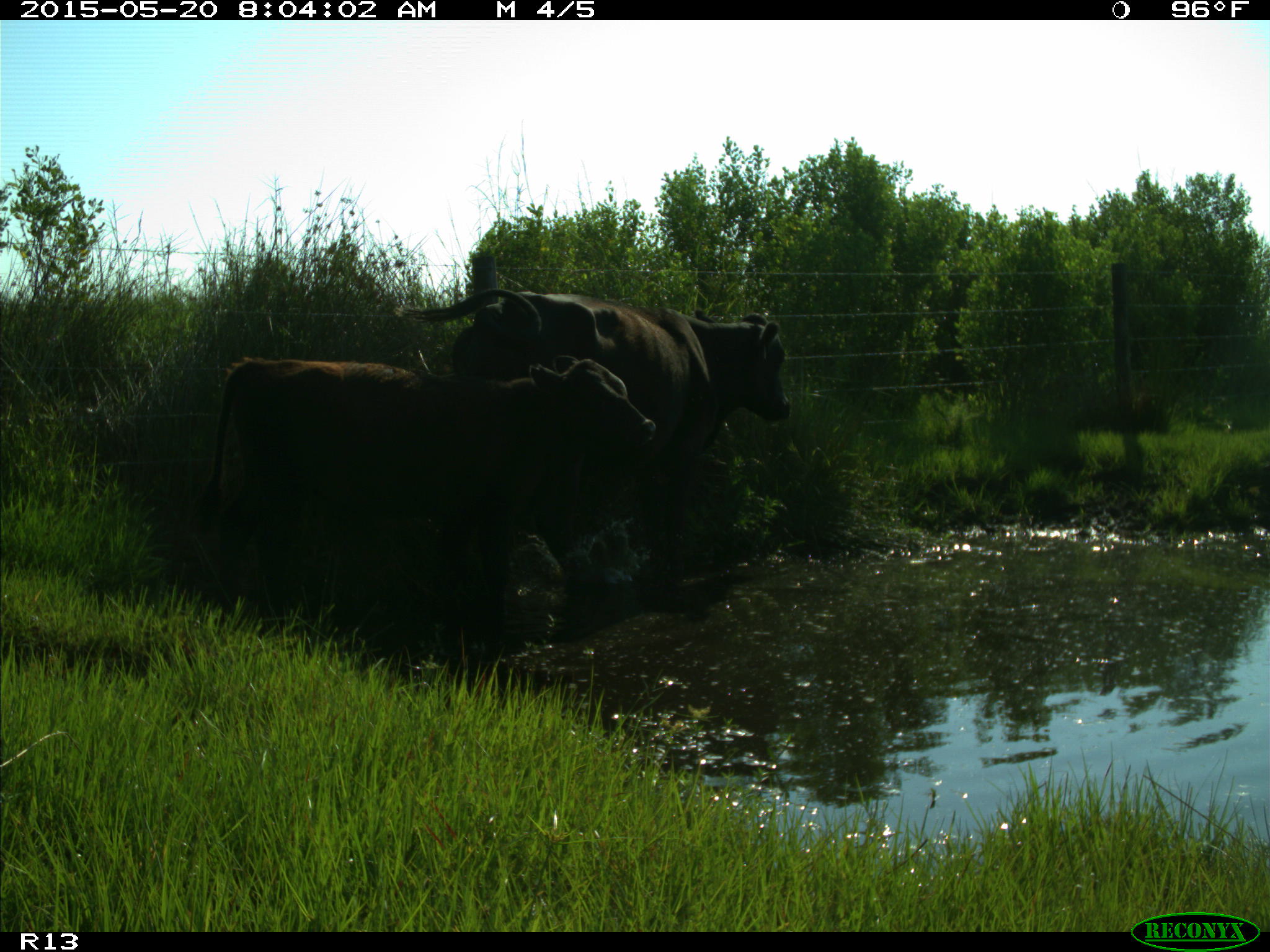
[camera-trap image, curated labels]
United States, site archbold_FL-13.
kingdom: Animalia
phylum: Chordata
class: Mammalia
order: Artiodactyla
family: Bovidae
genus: Bos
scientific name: Bos taurus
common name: domestic cow